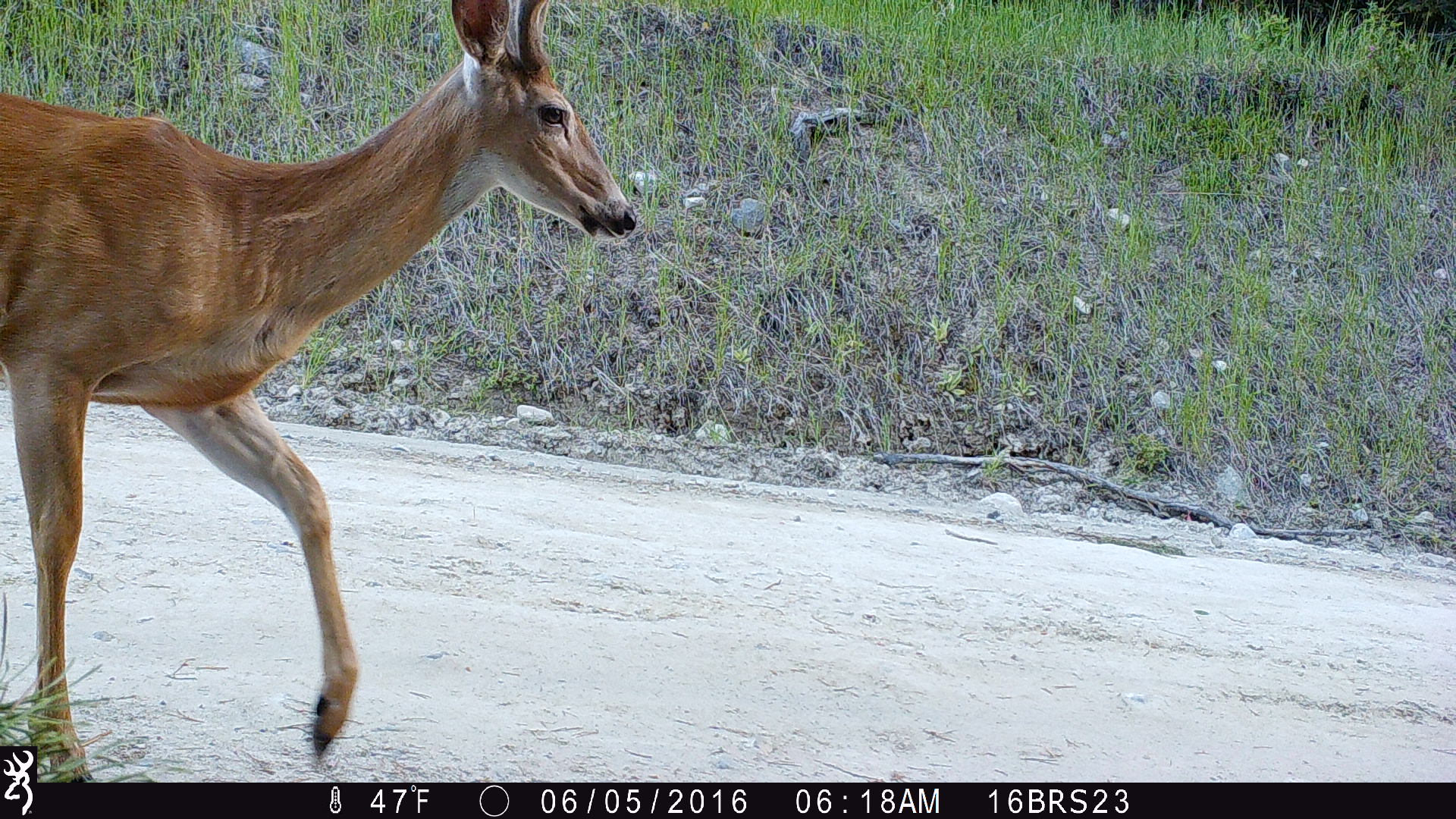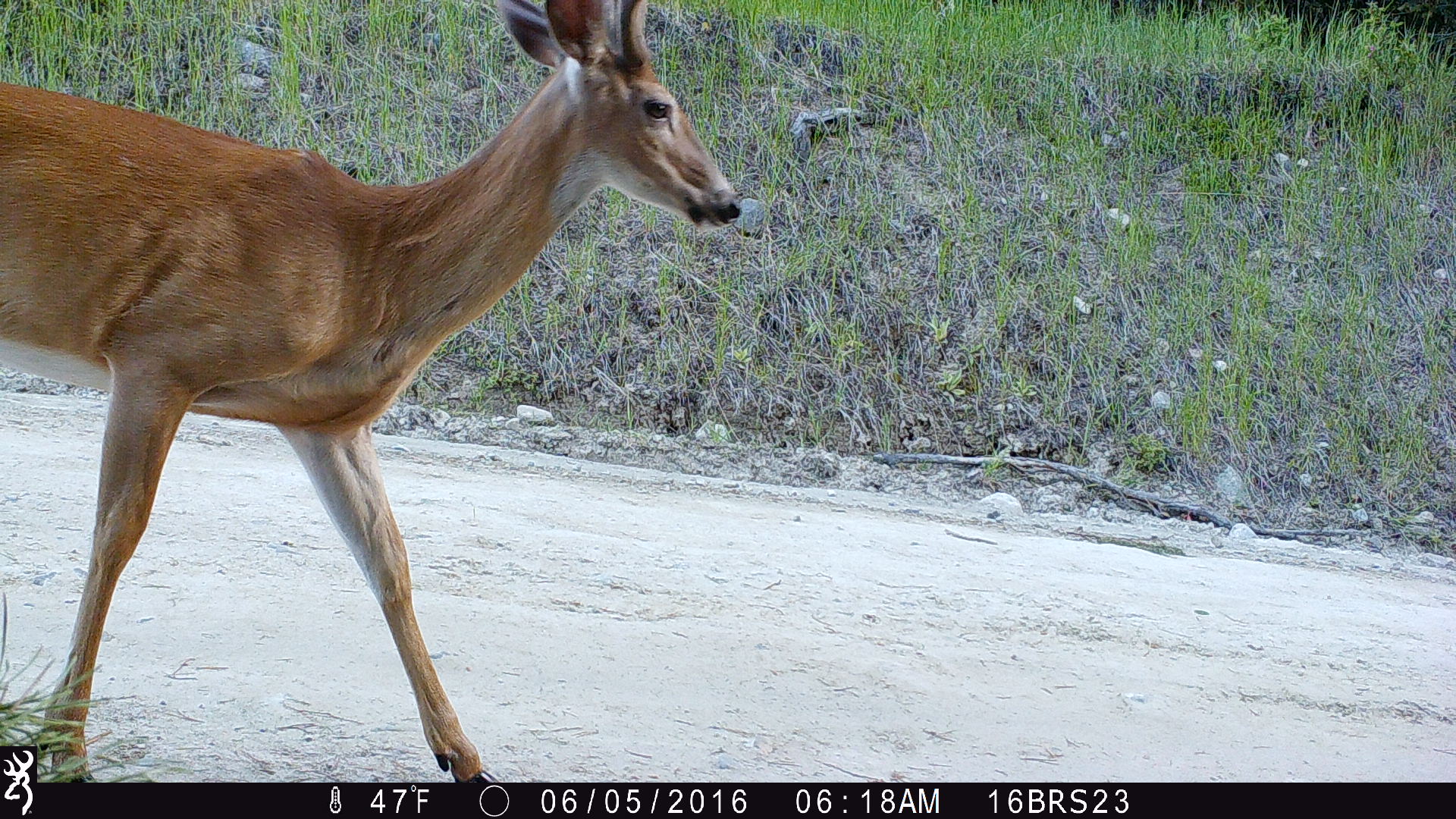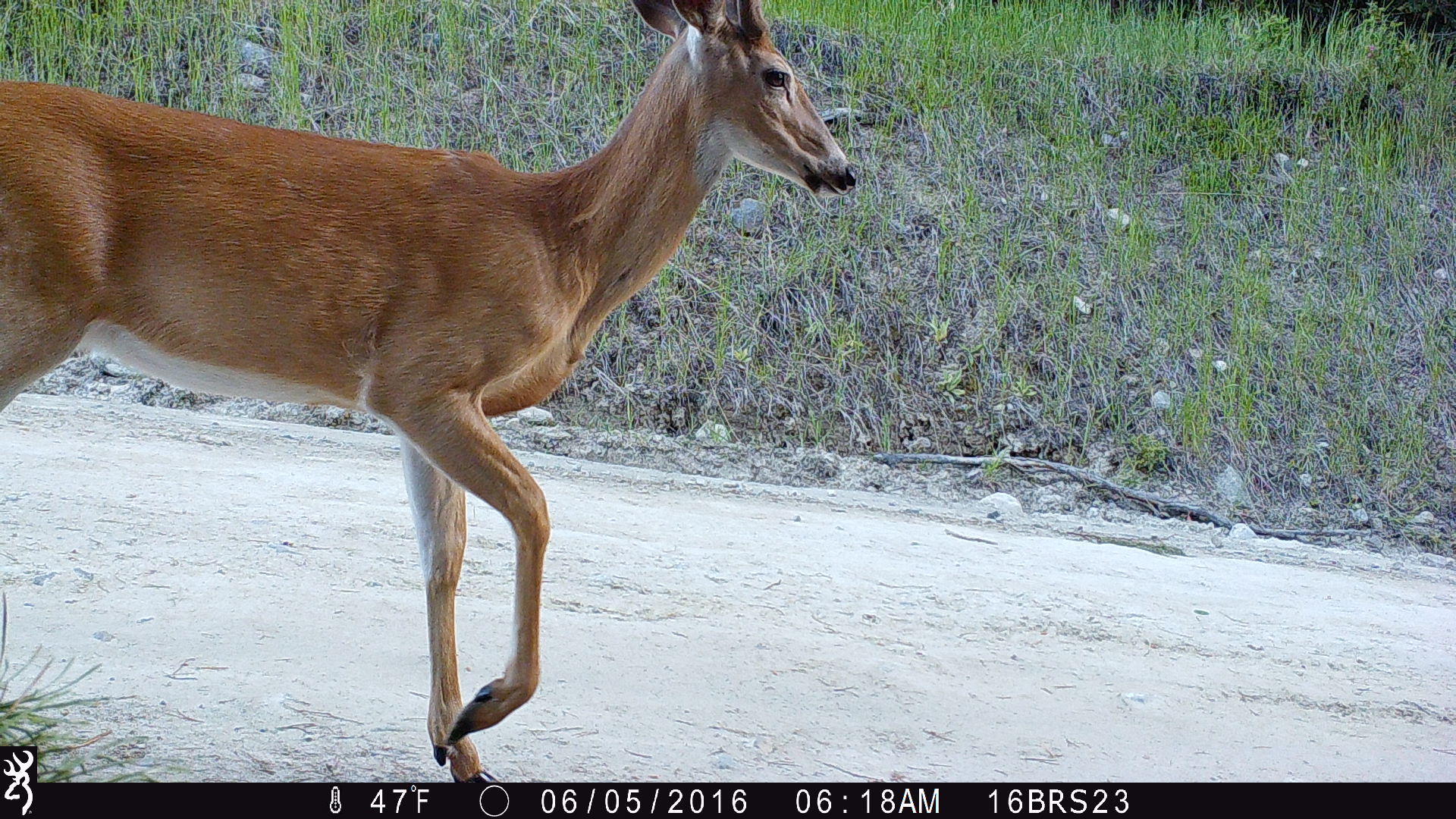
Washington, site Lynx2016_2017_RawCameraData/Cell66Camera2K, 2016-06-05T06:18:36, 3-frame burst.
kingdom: Animalia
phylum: Chordata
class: Mammalia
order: Artiodactyla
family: Cervidae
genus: Odocoileus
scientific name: Odocoileus virginianus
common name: white-tailed deer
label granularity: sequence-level